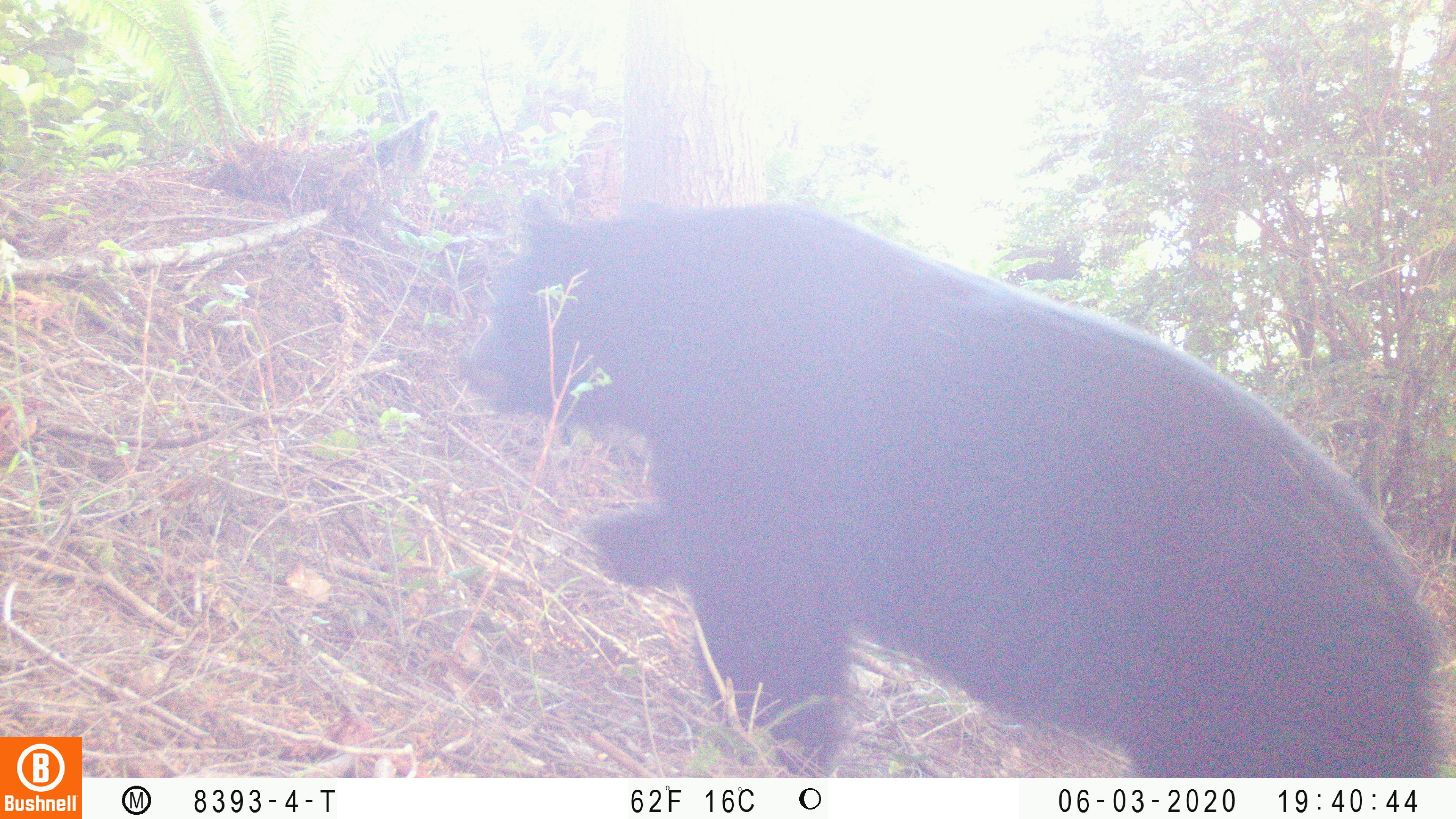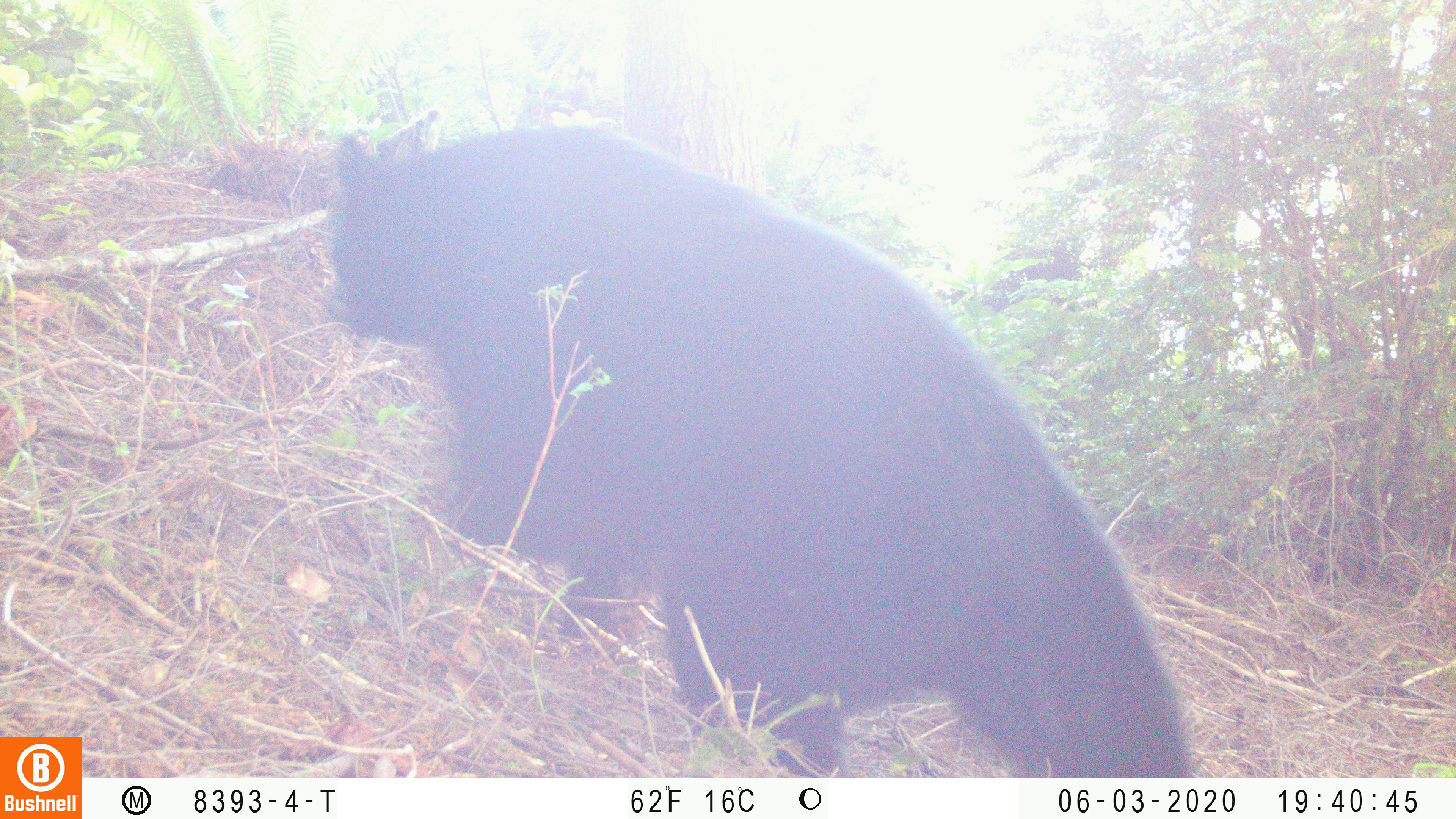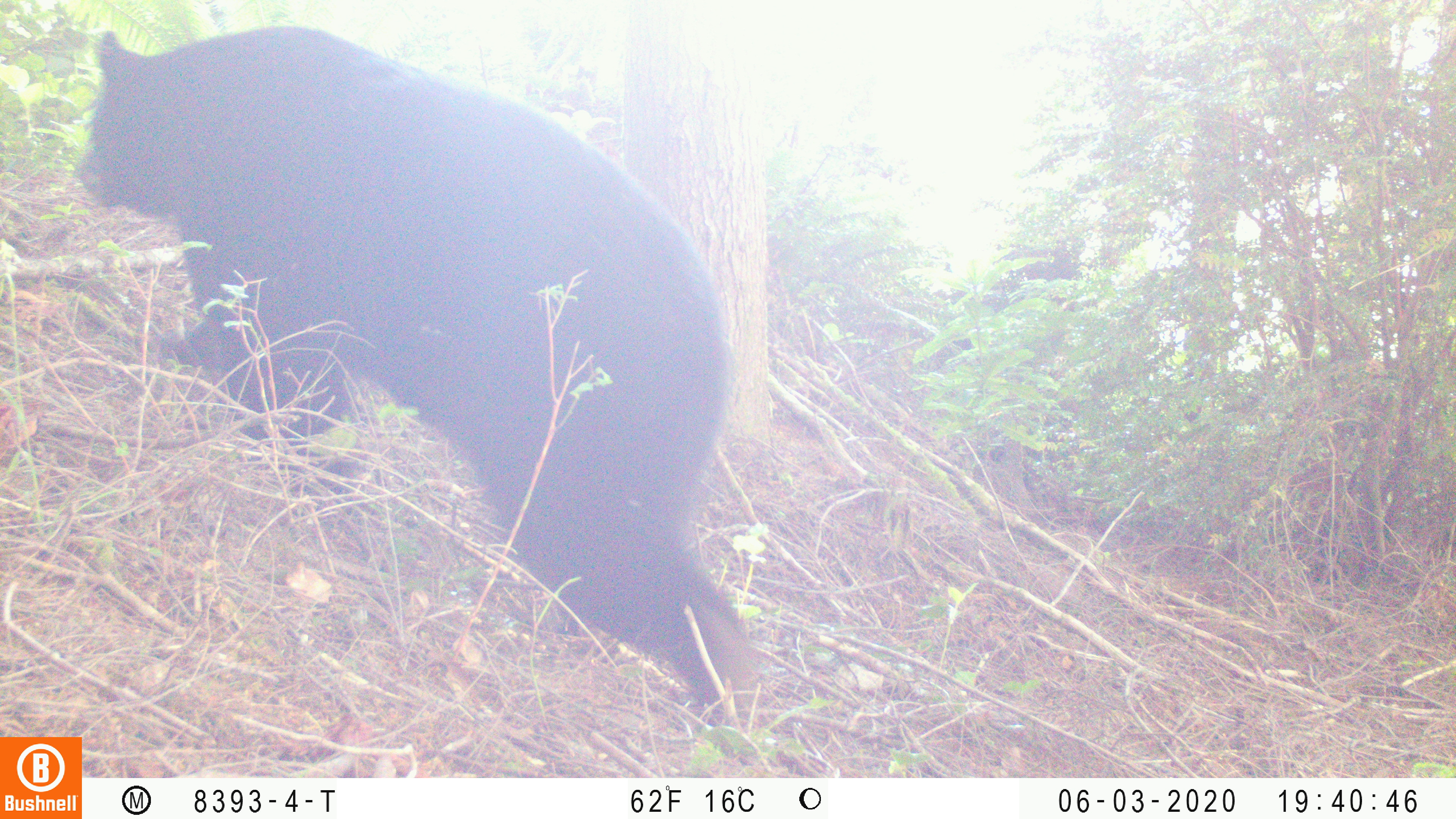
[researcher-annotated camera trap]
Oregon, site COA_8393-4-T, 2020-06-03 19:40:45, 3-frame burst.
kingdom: Animalia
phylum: Chordata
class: Mammalia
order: Carnivora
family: Ursidae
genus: Ursus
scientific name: Ursus americanus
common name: american black bear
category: black bear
Black bear (american black bear) (Ursus americanus).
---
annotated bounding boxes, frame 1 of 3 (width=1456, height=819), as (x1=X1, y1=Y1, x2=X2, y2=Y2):
black bear: (x1=456, y1=190, x2=1438, y2=775)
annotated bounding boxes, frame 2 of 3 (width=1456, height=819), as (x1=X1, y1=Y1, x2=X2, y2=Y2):
black bear: (x1=311, y1=111, x2=1189, y2=774)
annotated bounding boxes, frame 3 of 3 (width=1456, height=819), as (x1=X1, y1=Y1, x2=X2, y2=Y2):
black bear: (x1=71, y1=10, x2=767, y2=698)